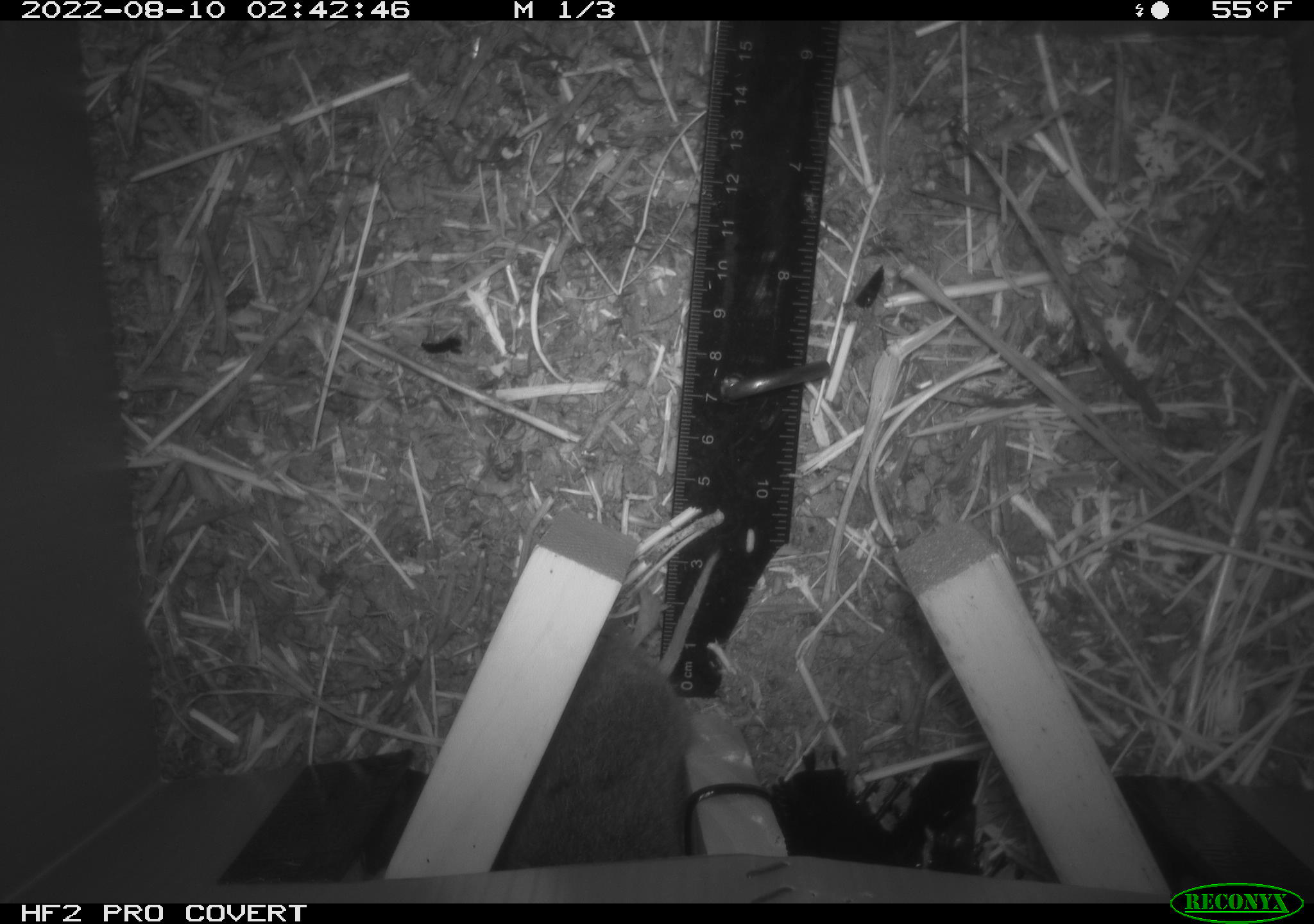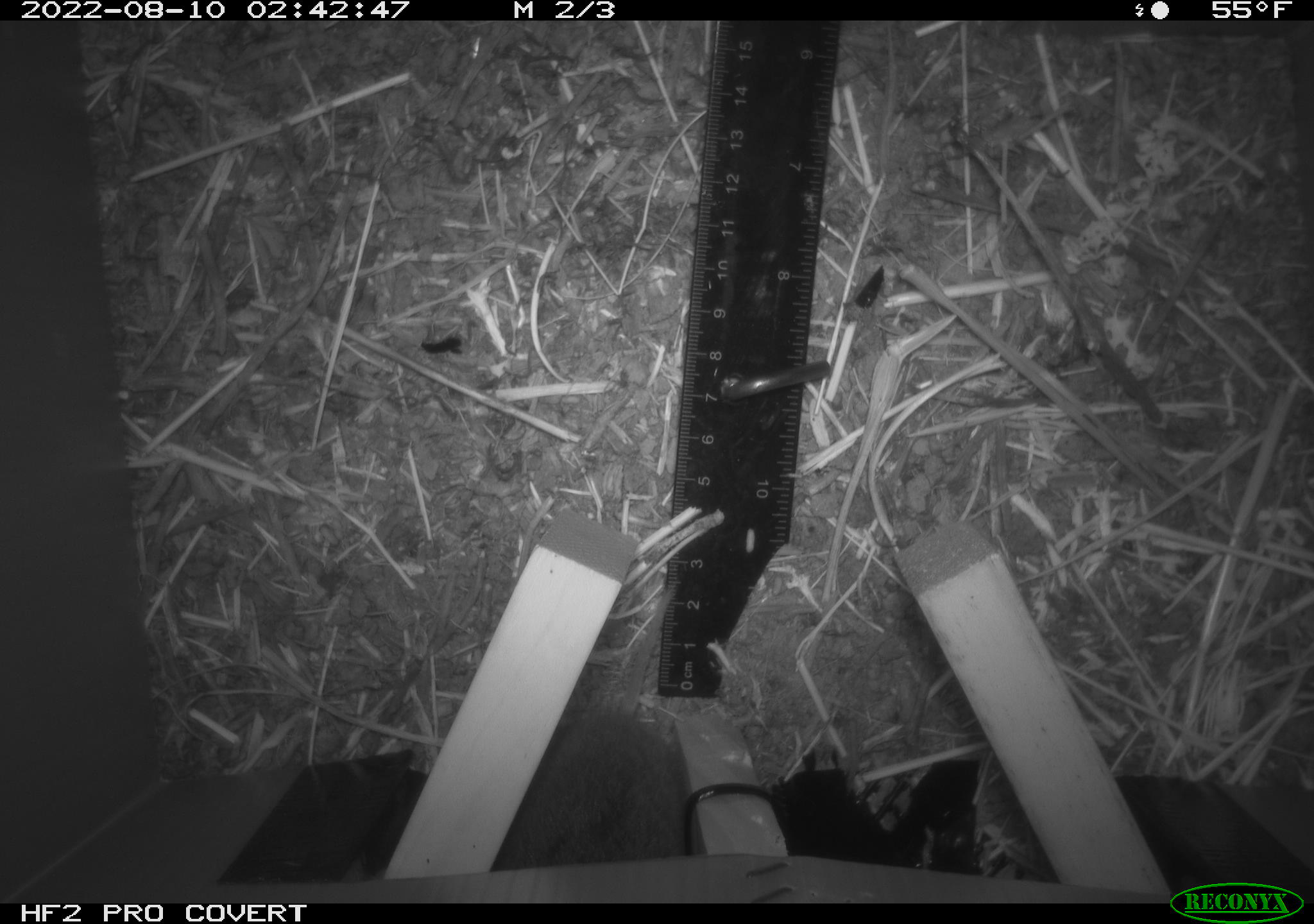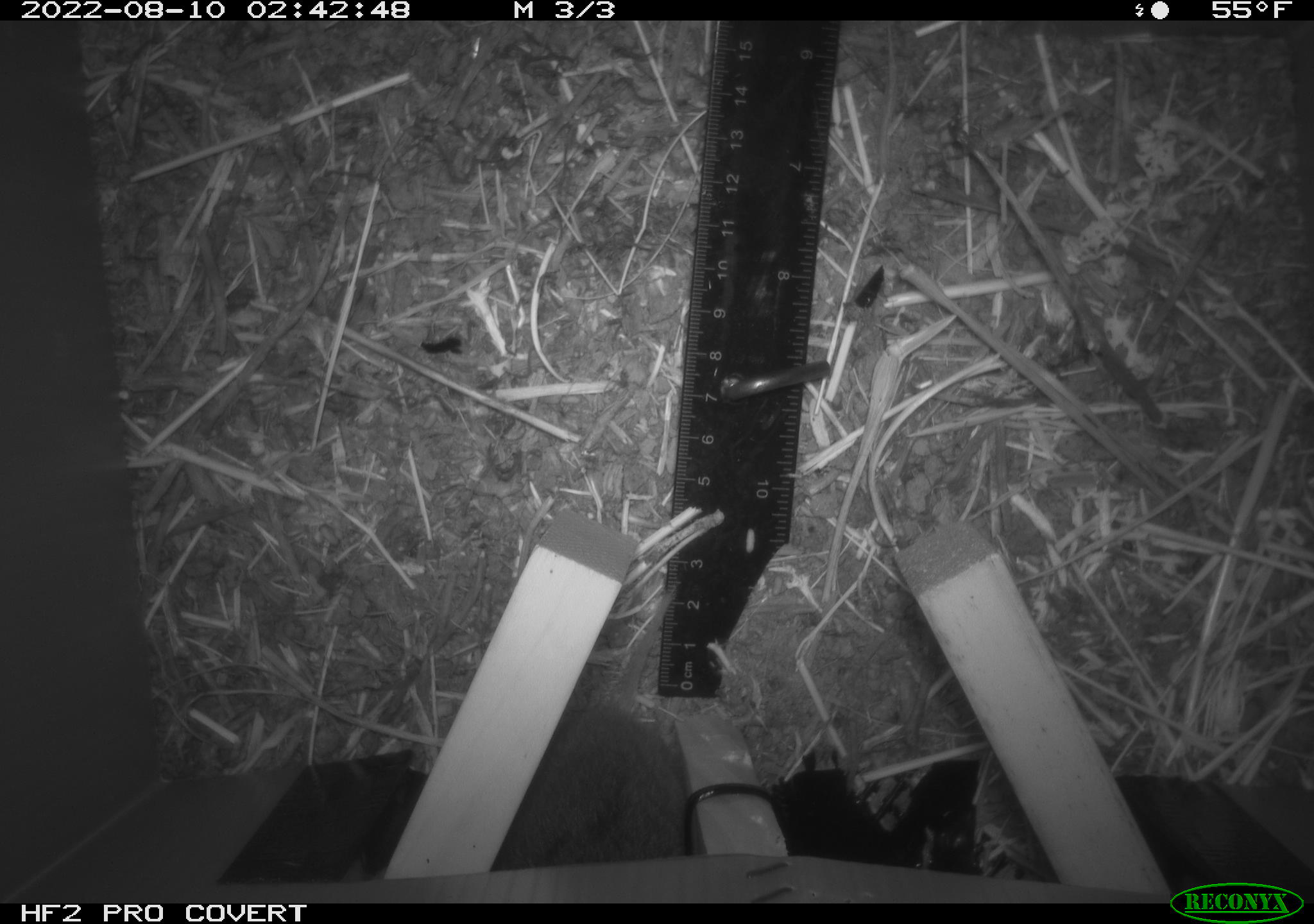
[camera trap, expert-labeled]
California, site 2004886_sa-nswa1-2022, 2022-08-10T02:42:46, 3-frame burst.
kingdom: Animalia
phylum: Chordata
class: Mammalia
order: Rodentia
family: Cricetidae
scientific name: Cricetidae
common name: hamsters, voles, lemmings, and allies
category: cricetidae family